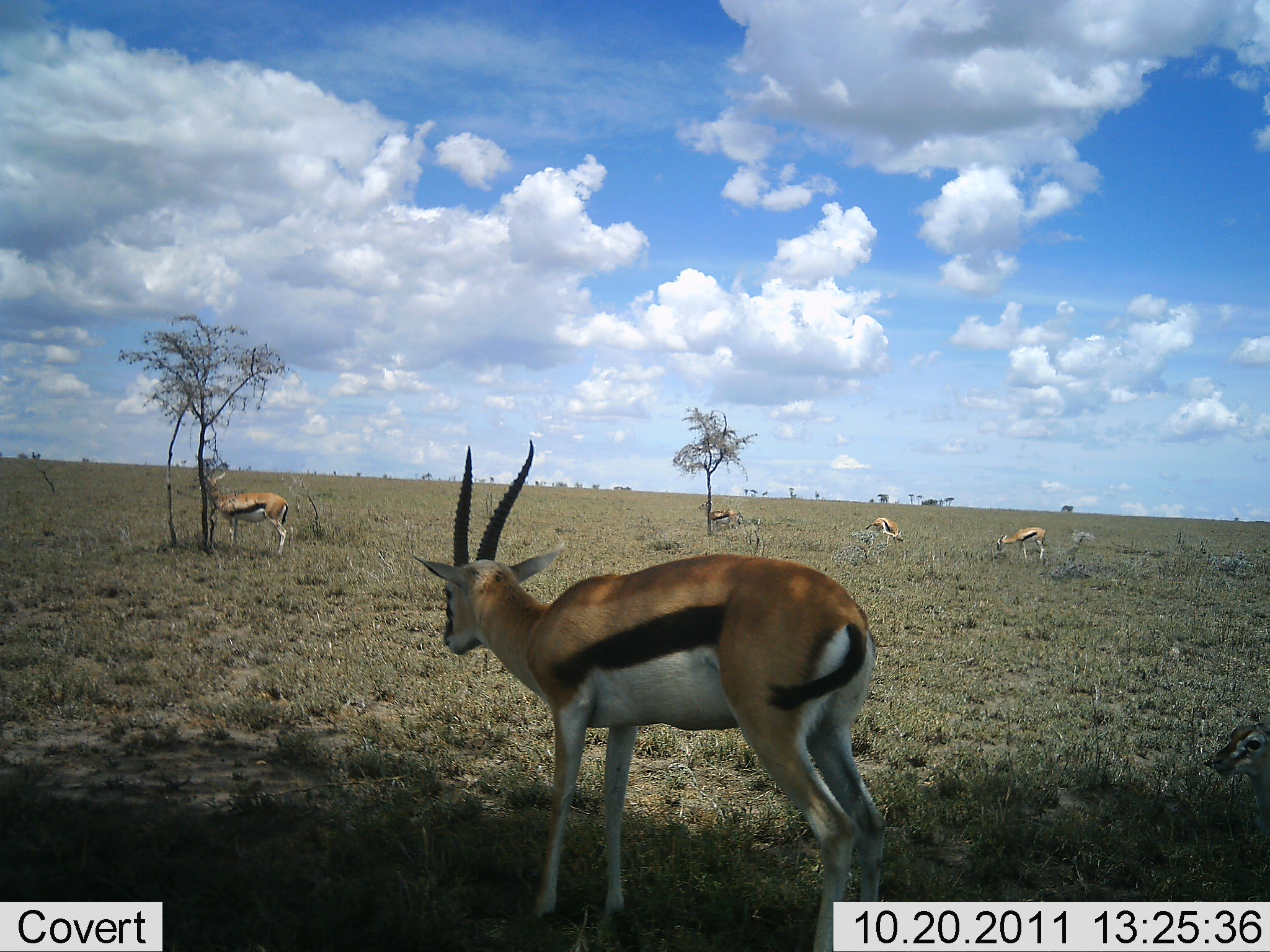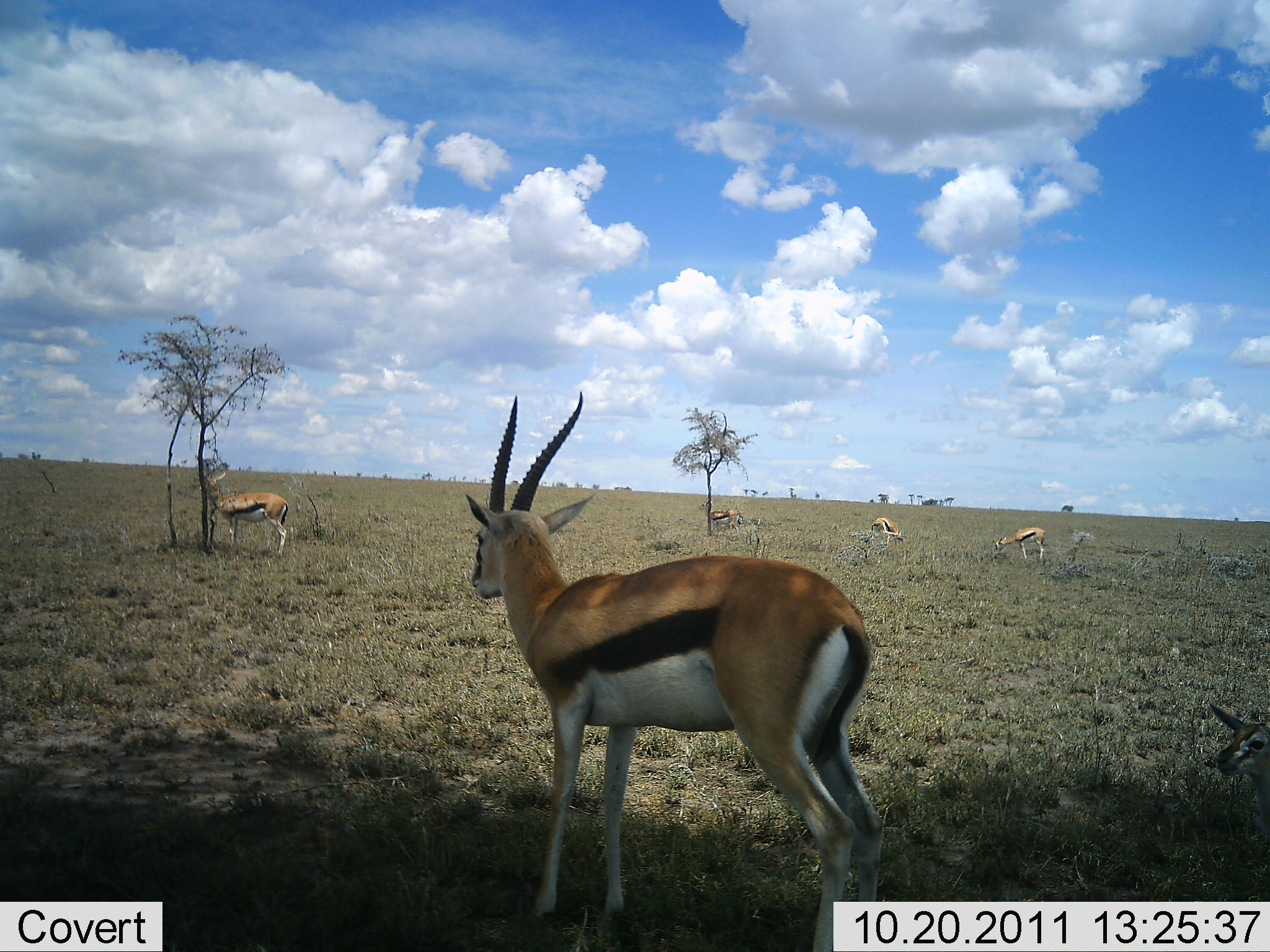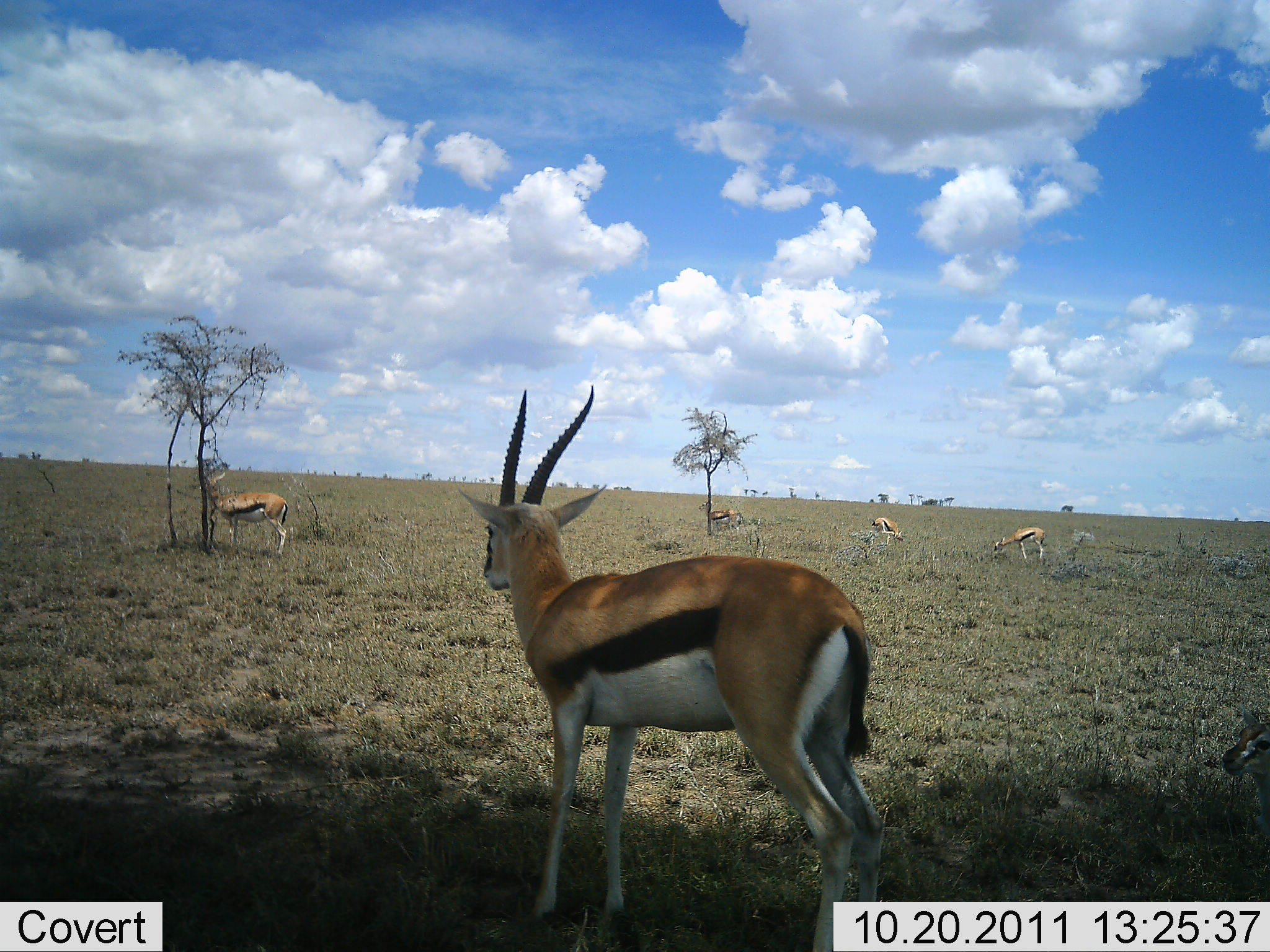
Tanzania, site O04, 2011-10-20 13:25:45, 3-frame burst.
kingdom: Animalia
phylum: Chordata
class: Mammalia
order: Artiodactyla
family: Bovidae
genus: Eudorcas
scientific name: Eudorcas thomsonii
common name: thomson's gazelle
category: gazellethomsons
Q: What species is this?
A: Gazellethomsons (thomson's gazelle) (Eudorcas thomsonii).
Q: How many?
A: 6.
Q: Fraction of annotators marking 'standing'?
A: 82%.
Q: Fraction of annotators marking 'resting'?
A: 45%.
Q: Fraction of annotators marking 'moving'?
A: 9%.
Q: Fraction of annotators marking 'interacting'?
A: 0%.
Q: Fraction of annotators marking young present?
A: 64%.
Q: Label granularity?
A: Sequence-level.